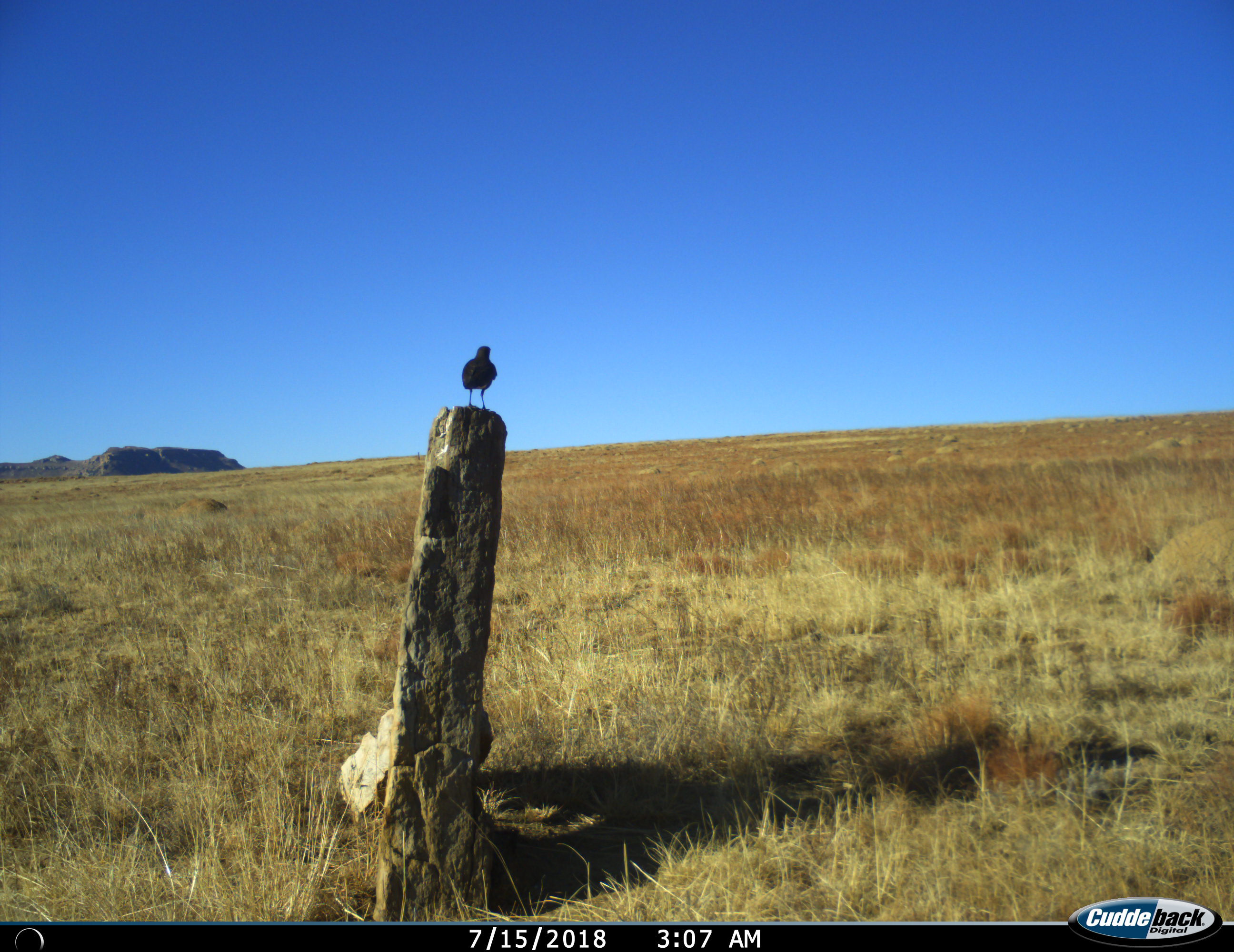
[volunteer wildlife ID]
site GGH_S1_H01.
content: unidentified animal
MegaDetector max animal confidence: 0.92